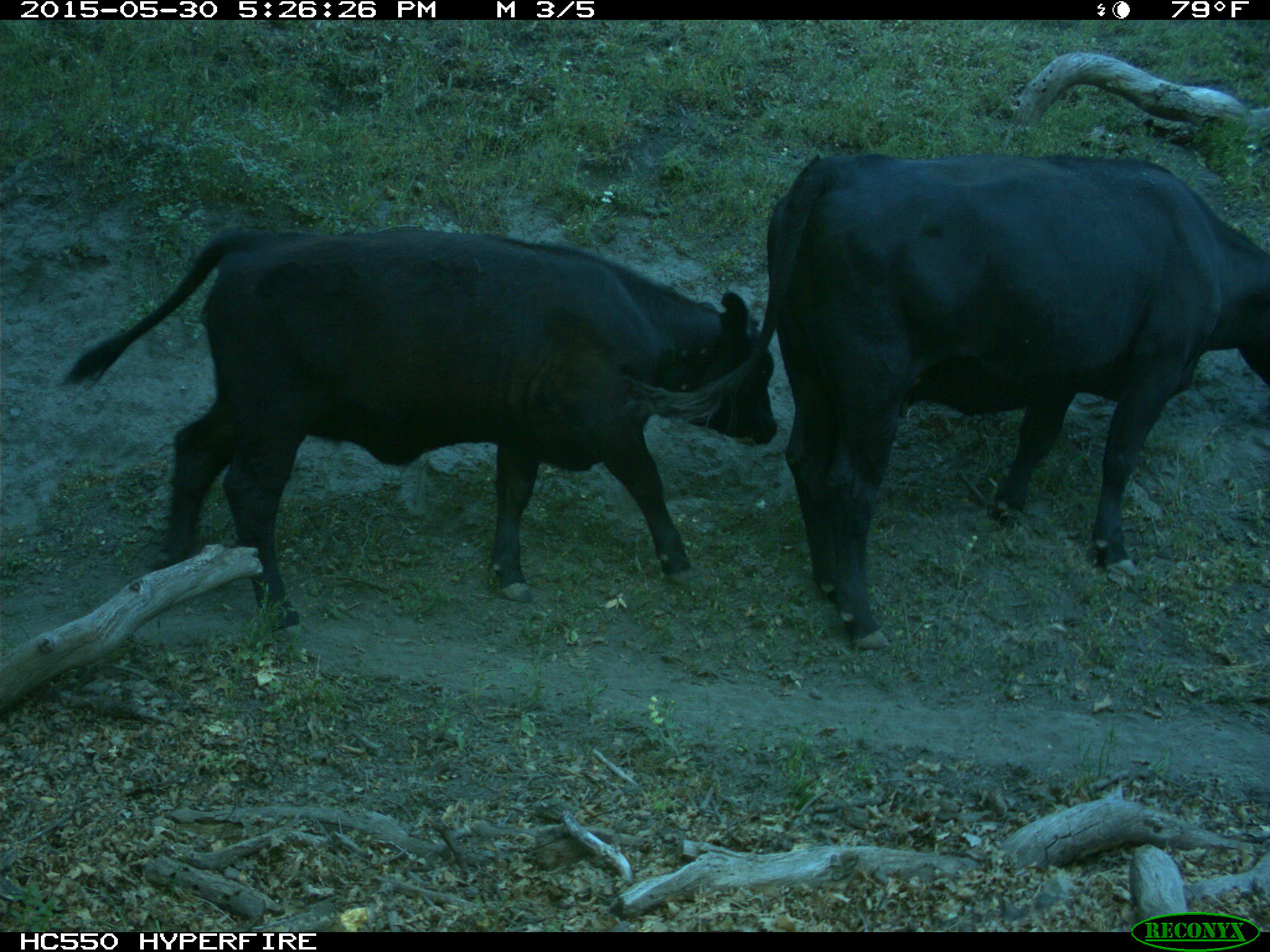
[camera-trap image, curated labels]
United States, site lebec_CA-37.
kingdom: Animalia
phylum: Chordata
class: Mammalia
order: Artiodactyla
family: Bovidae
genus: Bos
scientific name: Bos taurus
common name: domestic cow